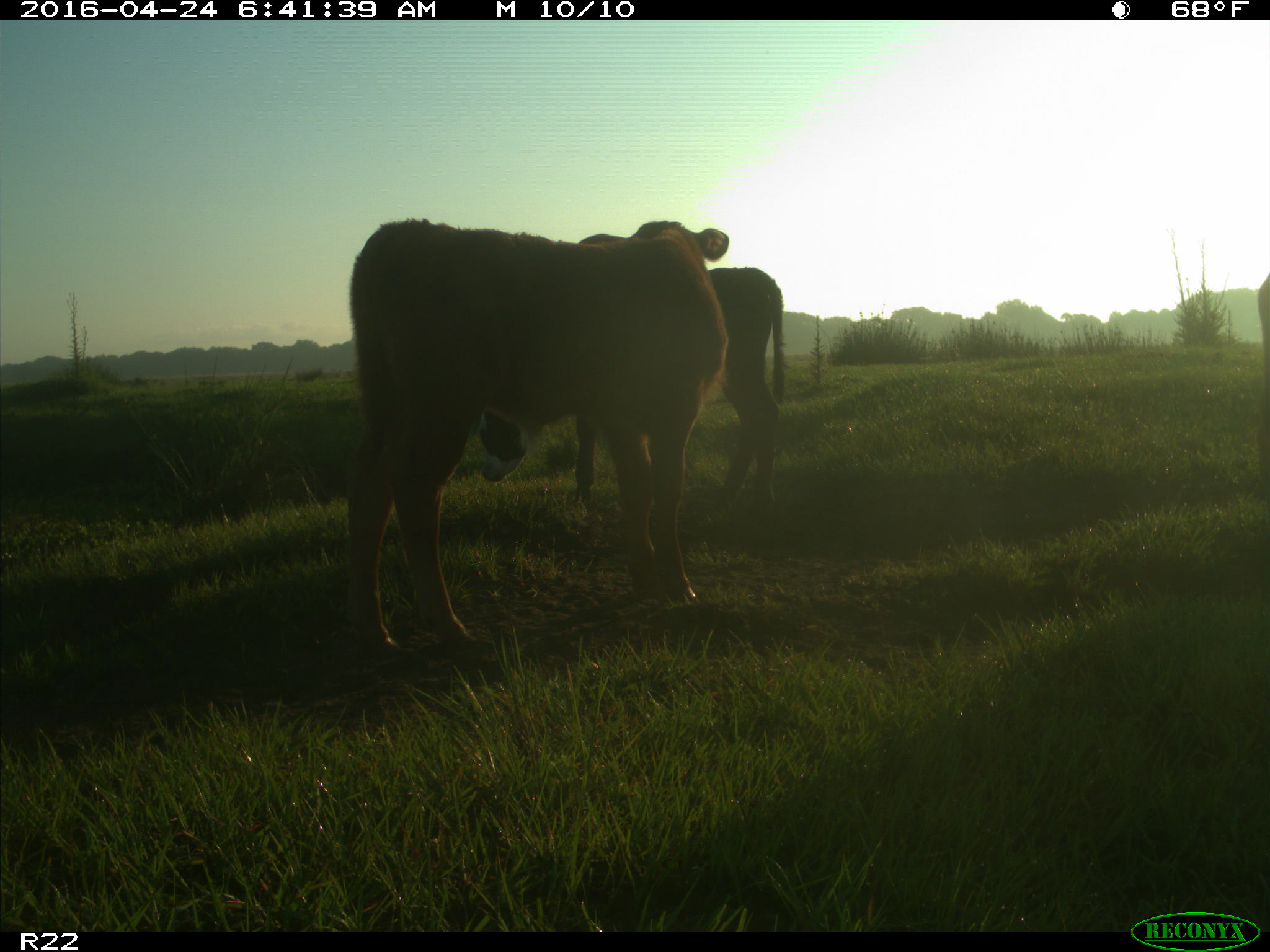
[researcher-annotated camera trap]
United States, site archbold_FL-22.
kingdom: Animalia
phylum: Chordata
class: Mammalia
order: Artiodactyla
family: Bovidae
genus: Bos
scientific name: Bos taurus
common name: domestic cow